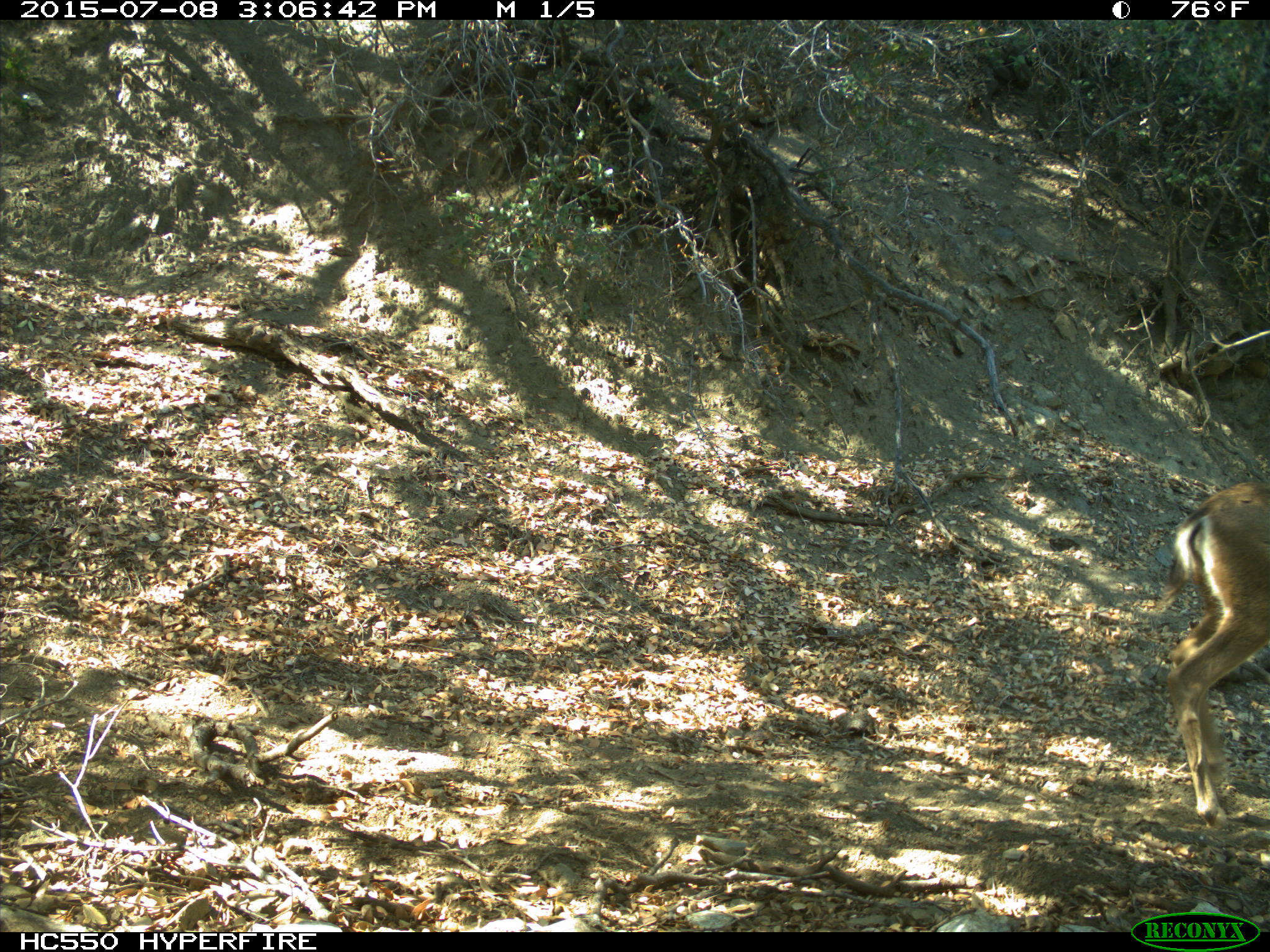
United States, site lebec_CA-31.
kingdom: Animalia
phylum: Chordata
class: Mammalia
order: Artiodactyla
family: Cervidae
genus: Odocoileus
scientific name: Odocoileus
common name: deer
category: unidentified deer